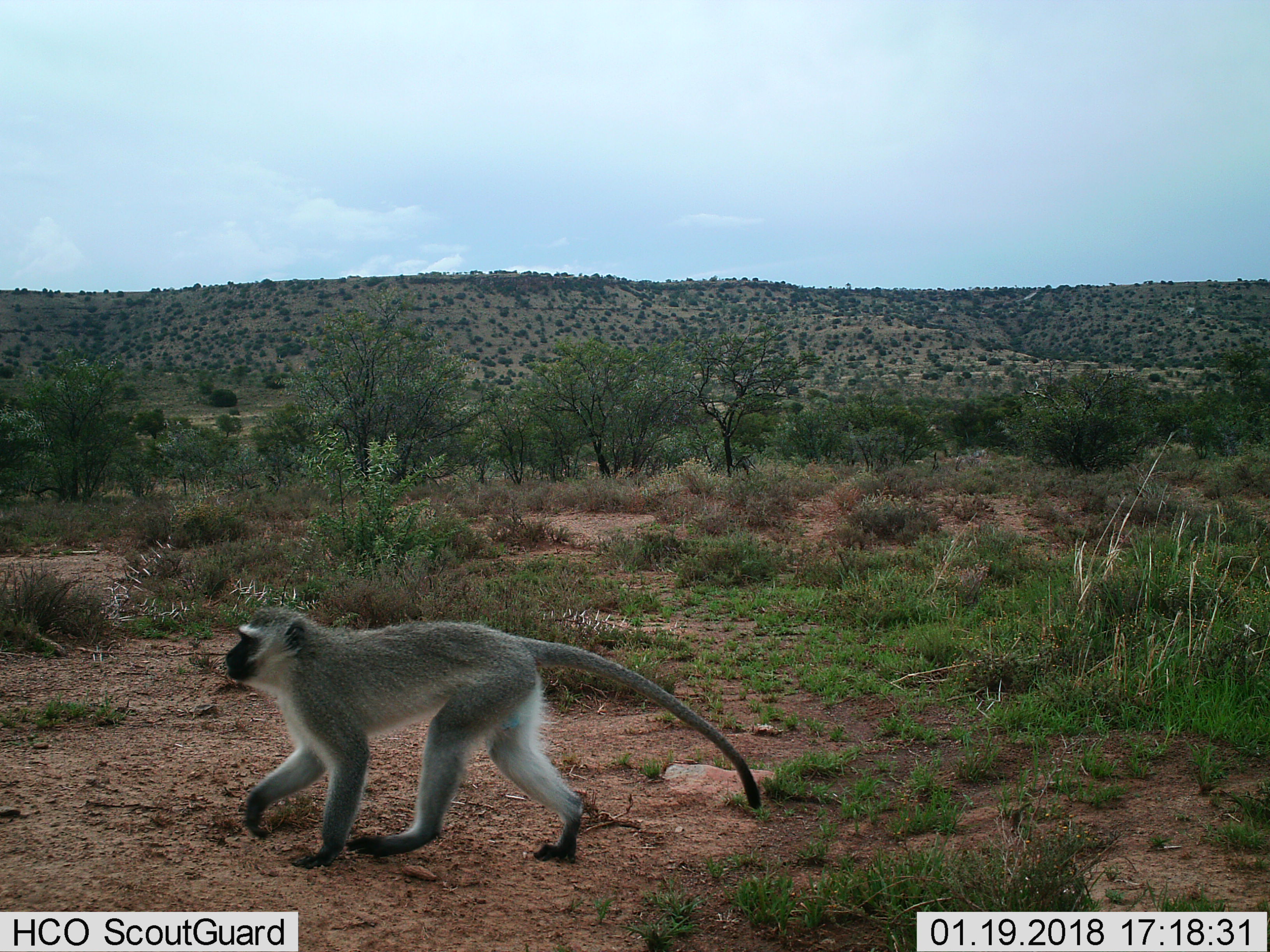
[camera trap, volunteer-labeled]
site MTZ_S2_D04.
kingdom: Animalia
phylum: Chordata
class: Mammalia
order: Primates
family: Cercopithecidae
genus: Chlorocebus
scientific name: Chlorocebus pygerythrus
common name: vervet monkey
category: monkeyvervet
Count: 1.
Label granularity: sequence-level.